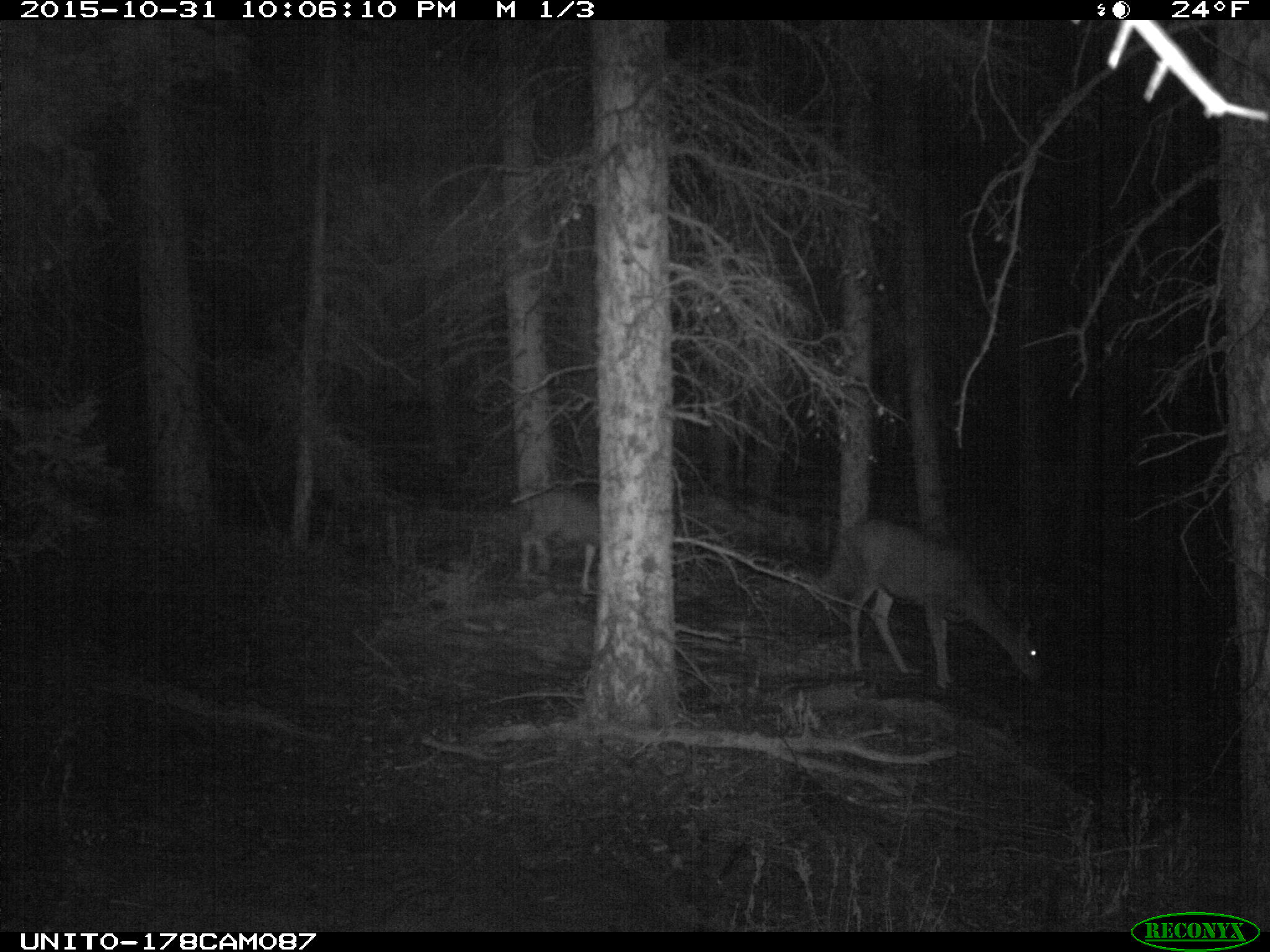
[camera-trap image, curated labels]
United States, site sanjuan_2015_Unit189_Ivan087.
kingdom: Animalia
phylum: Chordata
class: Mammalia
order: Artiodactyla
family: Cervidae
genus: Odocoileus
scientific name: Odocoileus hemionus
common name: mule deer